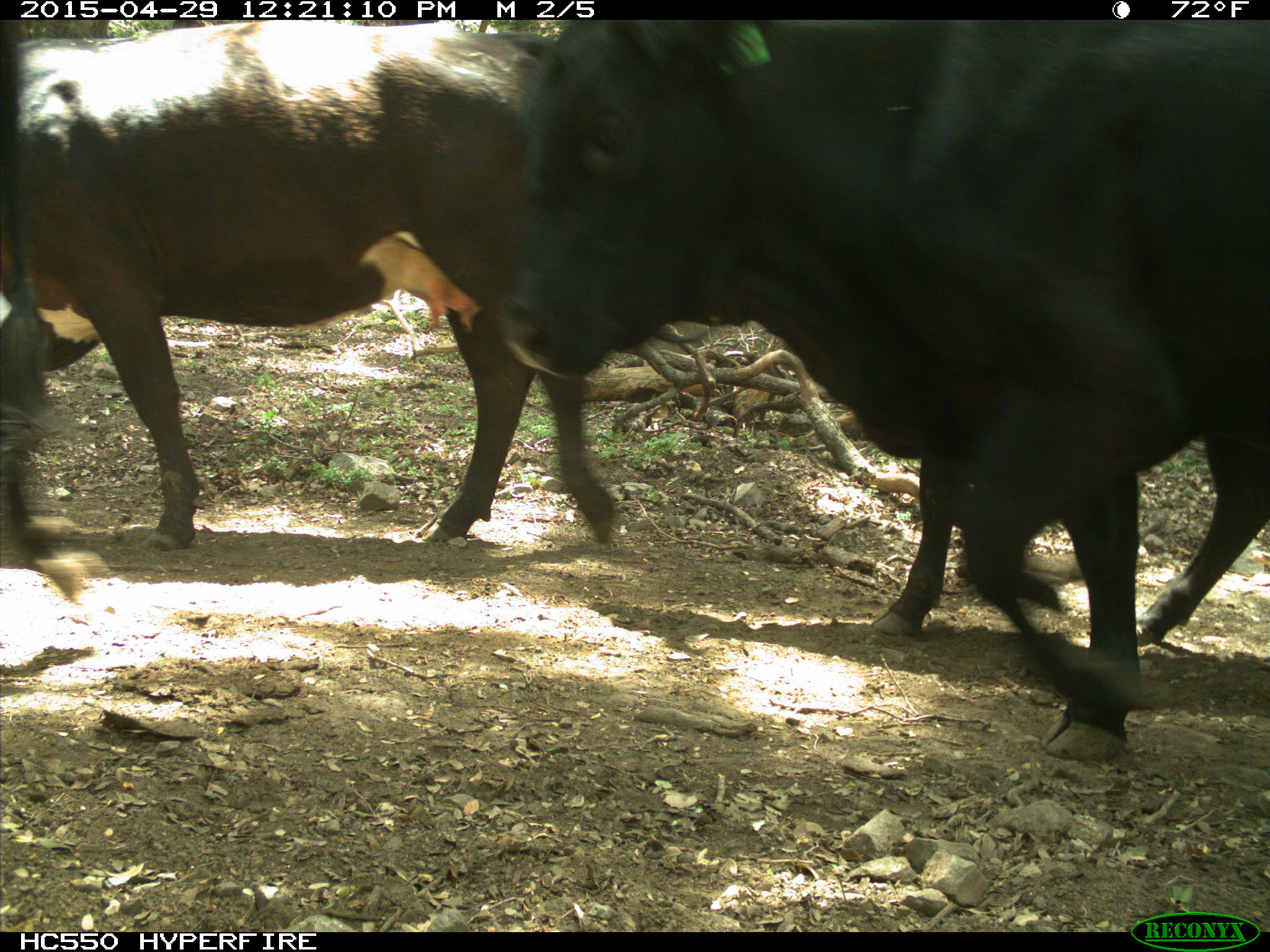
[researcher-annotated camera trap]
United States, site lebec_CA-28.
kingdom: Animalia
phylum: Chordata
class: Mammalia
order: Artiodactyla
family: Bovidae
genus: Bos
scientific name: Bos taurus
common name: domestic cow